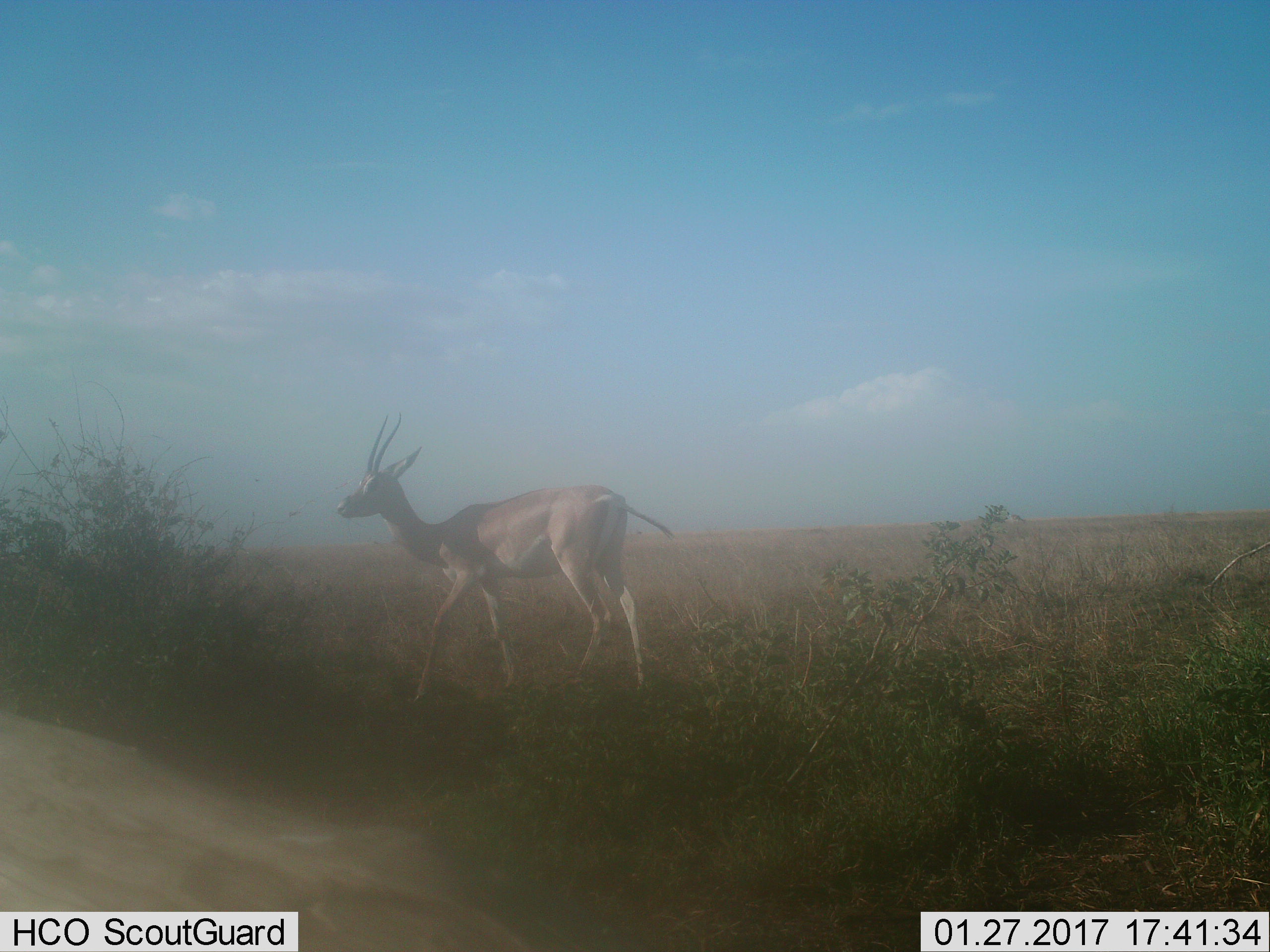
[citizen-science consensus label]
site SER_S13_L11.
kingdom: Animalia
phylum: Chordata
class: Mammalia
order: Artiodactyla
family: Bovidae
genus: Nanger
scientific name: Nanger granti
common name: grant's gazelle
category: gazellegrants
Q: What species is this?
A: Gazellegrants (grant's gazelle) (Nanger granti).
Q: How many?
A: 1.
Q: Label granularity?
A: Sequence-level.